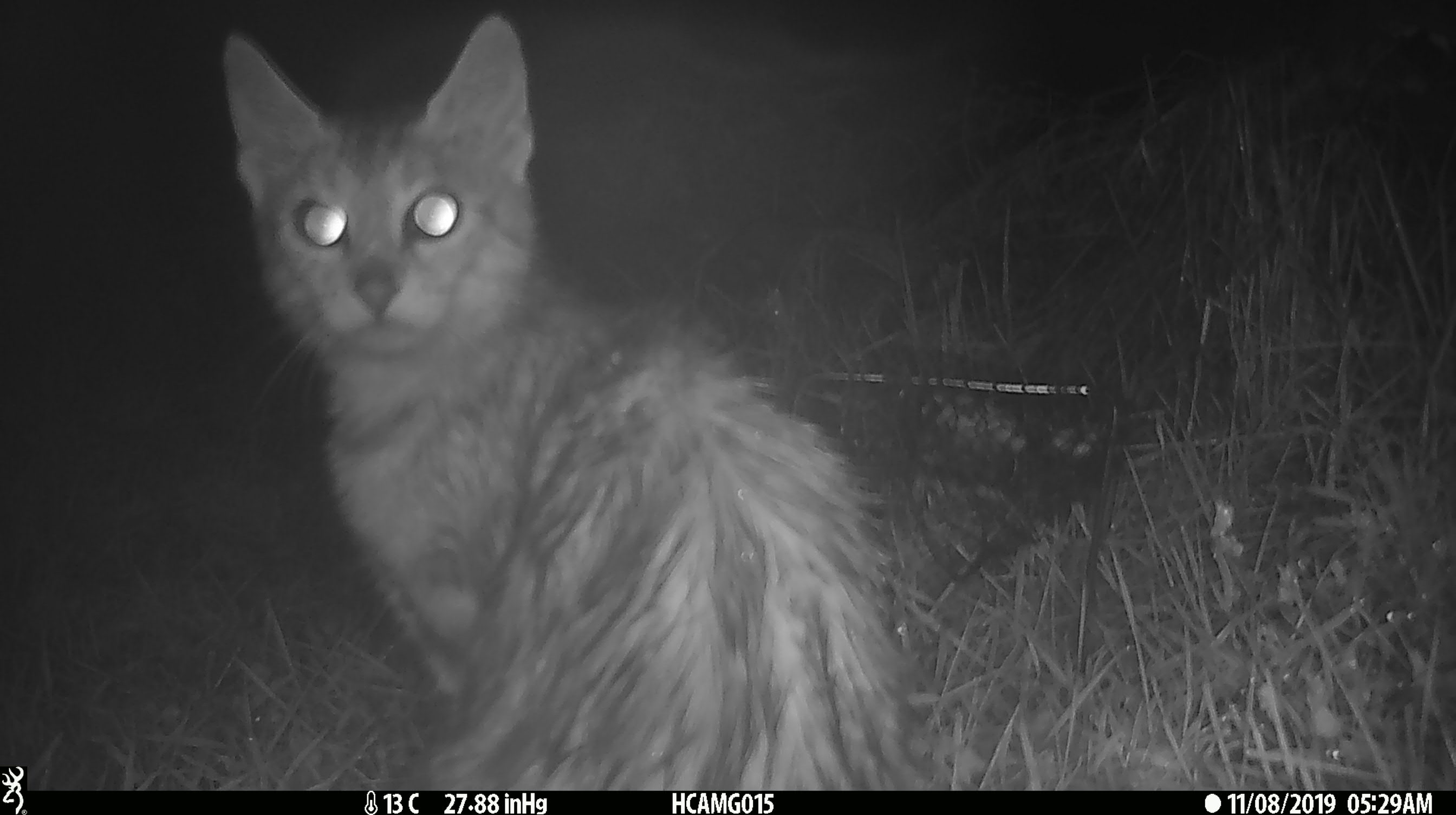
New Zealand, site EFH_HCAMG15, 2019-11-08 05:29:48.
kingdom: Animalia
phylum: Chordata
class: Mammalia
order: Carnivora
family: Felidae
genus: Felis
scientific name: Felis catus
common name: domestic cat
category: cat